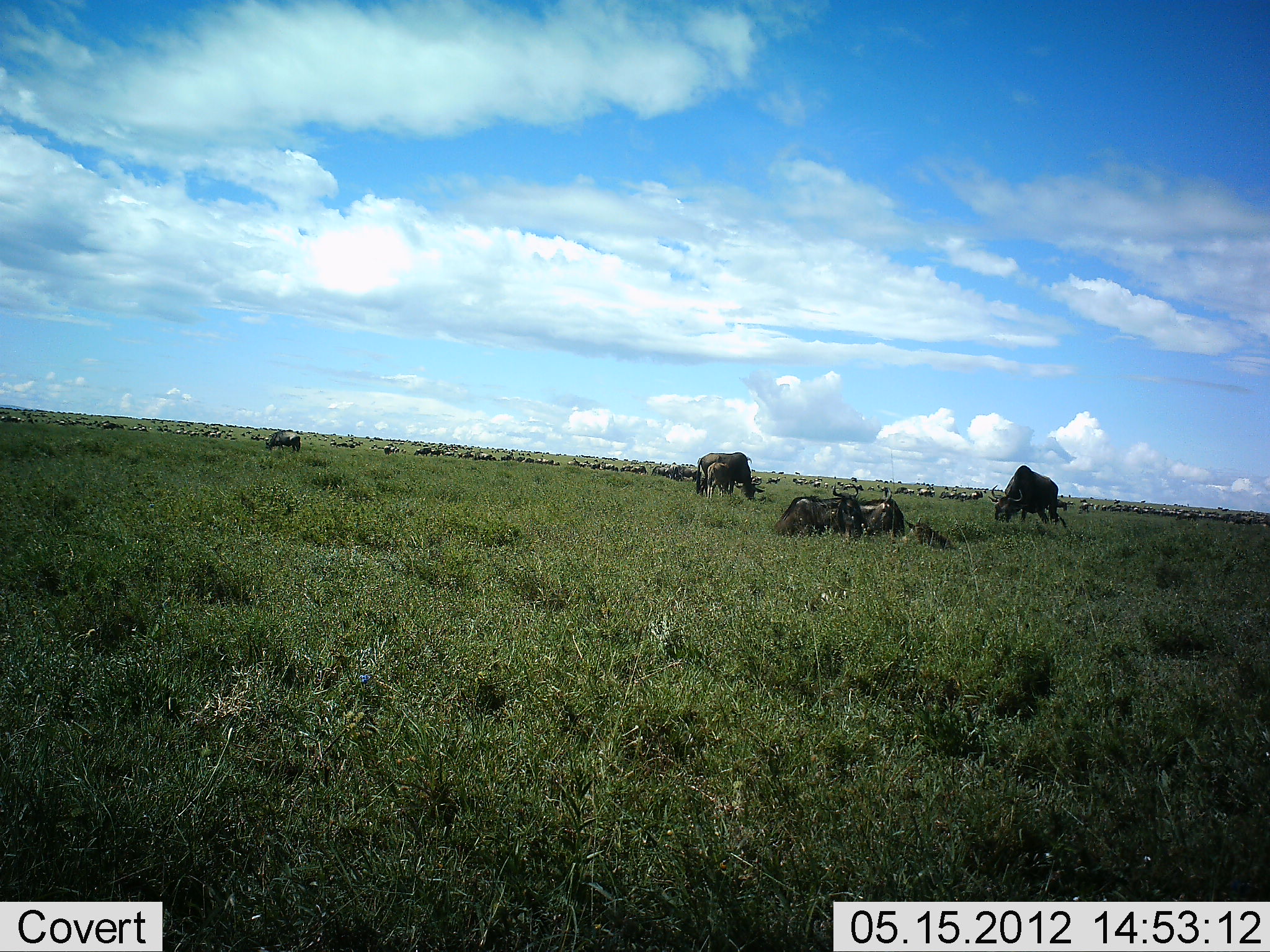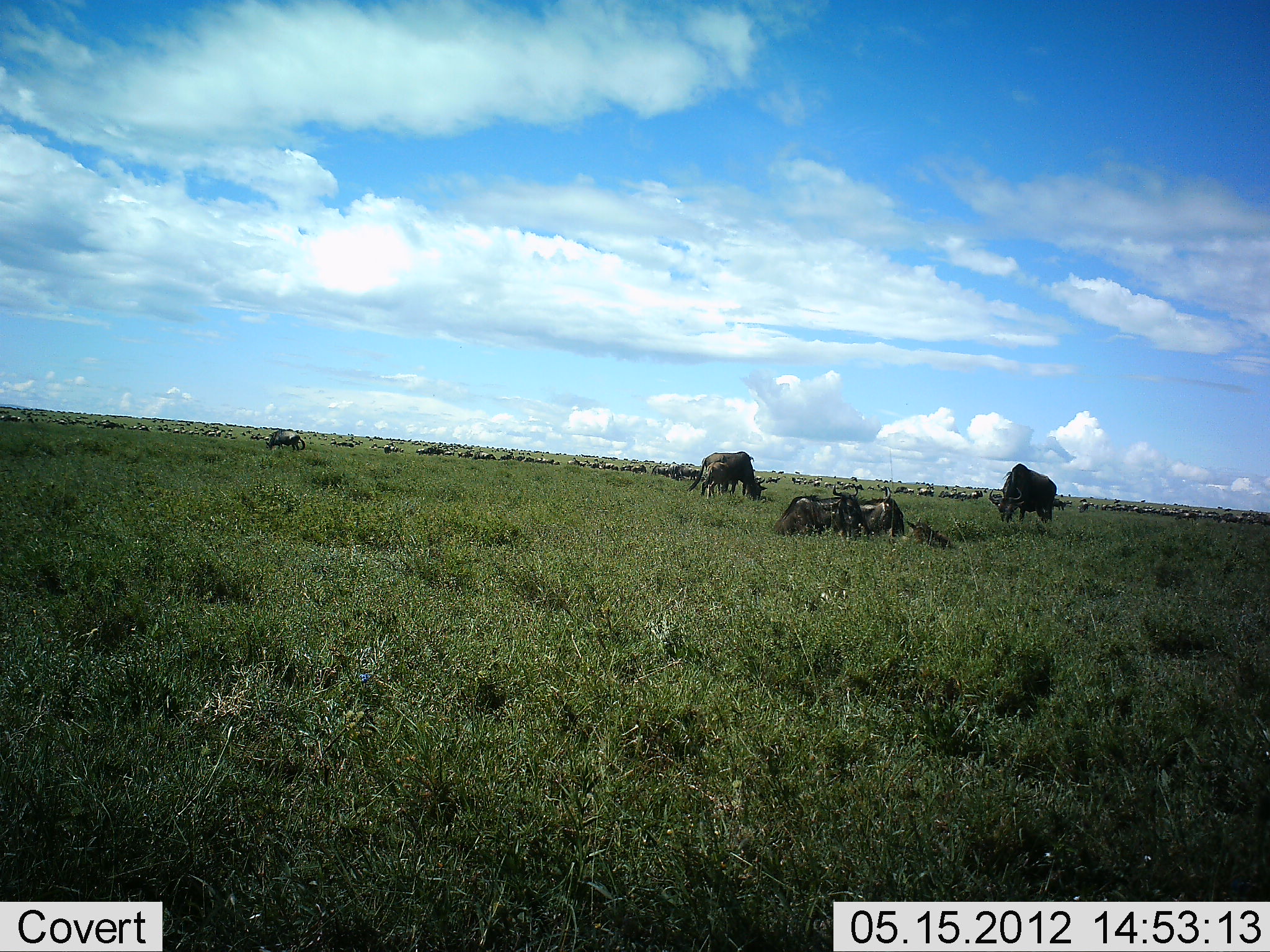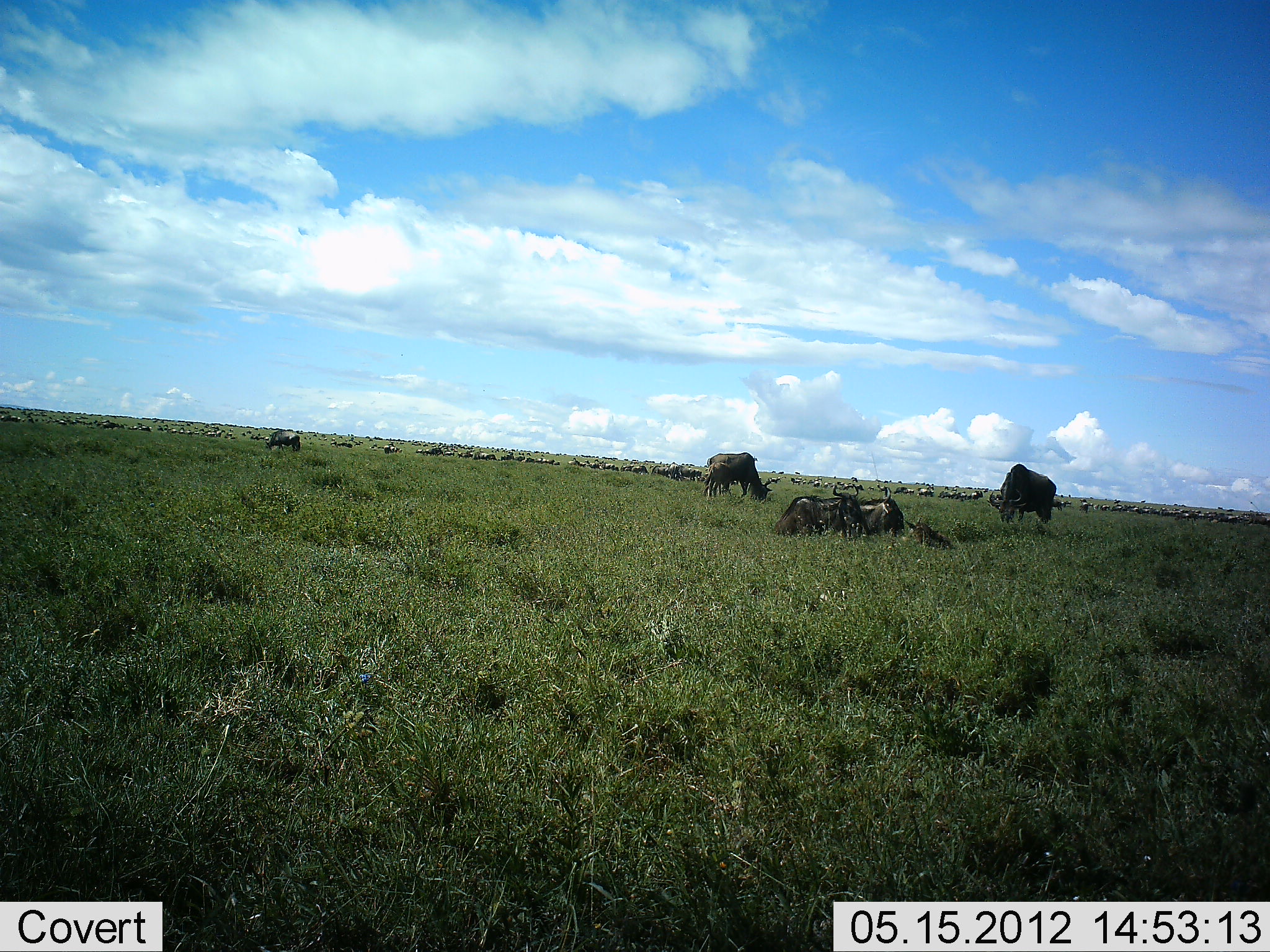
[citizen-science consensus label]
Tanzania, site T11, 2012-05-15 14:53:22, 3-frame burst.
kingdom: Animalia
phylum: Chordata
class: Mammalia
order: Artiodactyla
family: Bovidae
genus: Connochaetes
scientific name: Connochaetes taurinus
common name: blue wildebeest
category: wildebeest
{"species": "wildebeest (blue wildebeest) (Connochaetes taurinus)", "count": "51+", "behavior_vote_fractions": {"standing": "82%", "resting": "91%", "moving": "73%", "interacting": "0%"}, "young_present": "18%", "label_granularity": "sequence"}